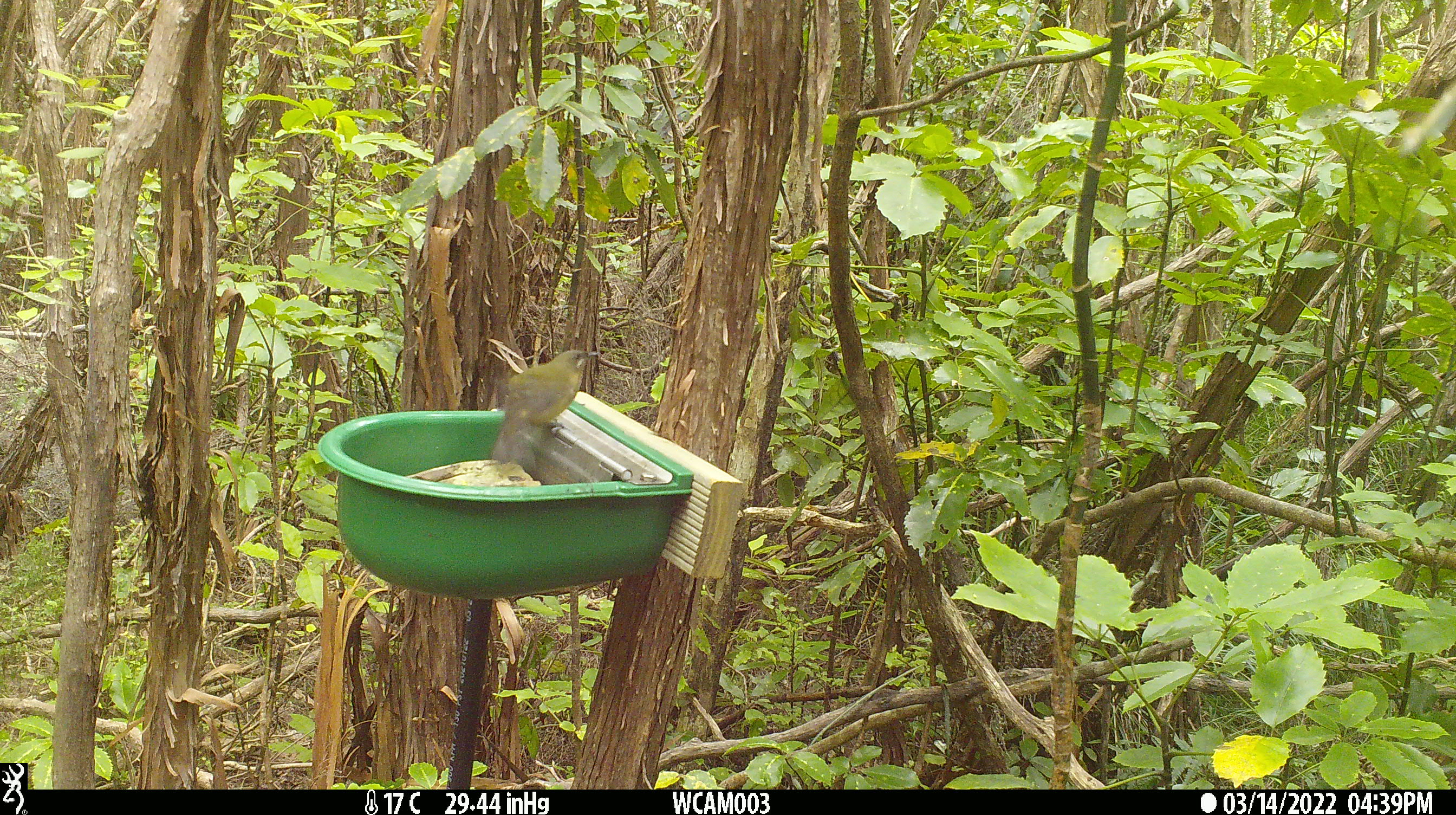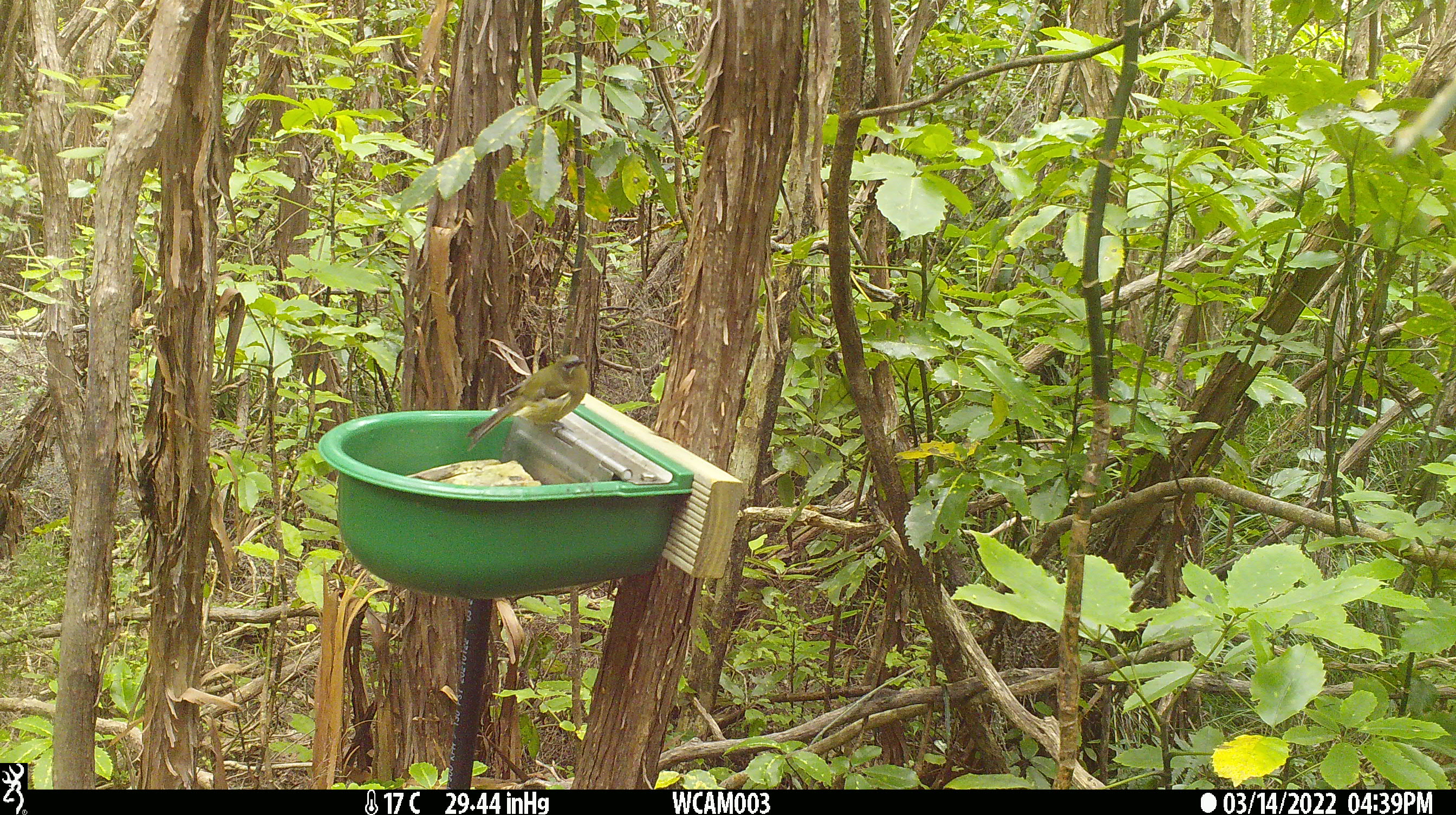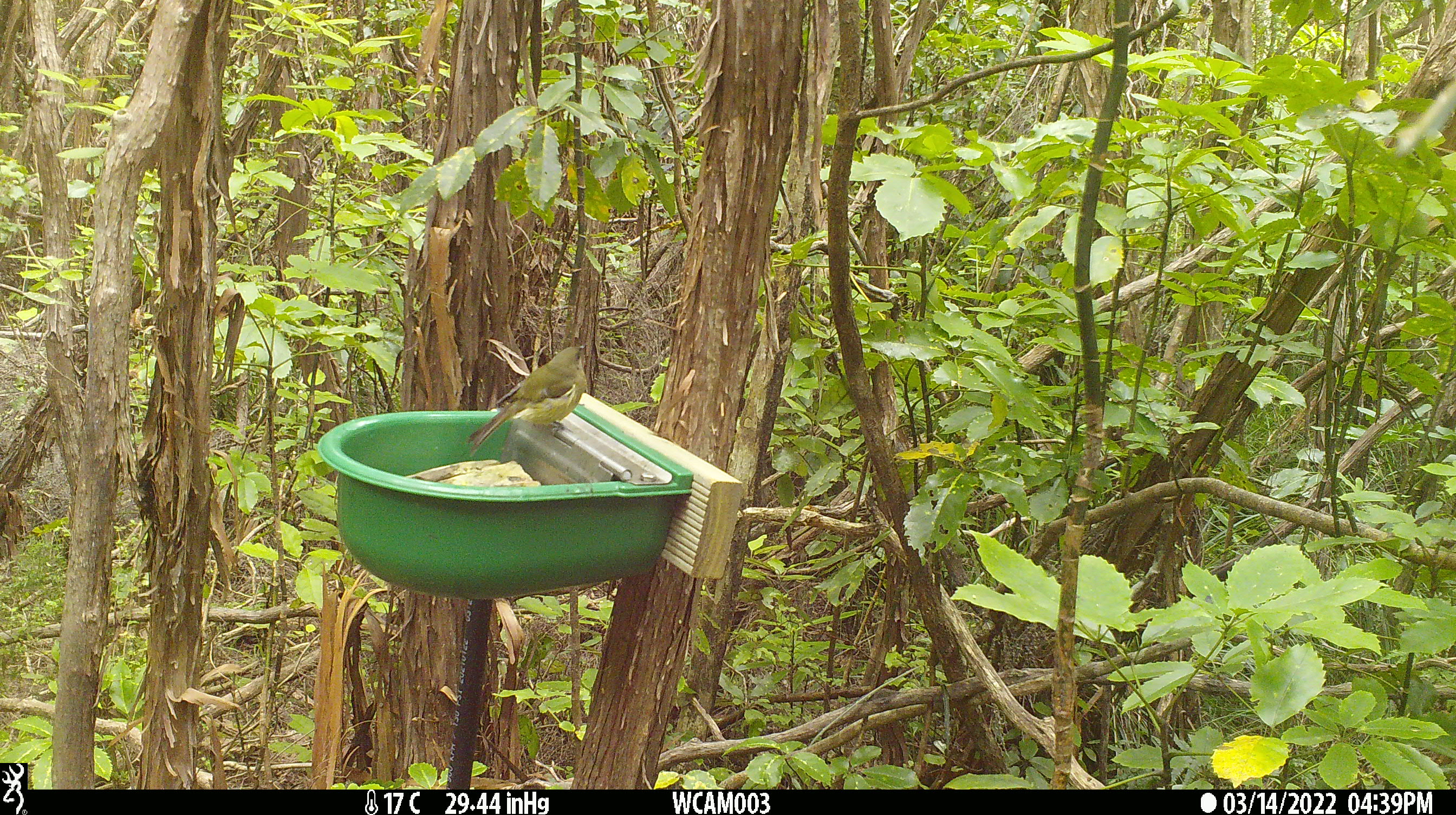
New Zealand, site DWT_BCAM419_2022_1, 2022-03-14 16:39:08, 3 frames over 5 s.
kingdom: Animalia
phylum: Chordata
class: Aves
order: Passeriformes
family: Meliphagidae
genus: Anthornis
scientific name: Anthornis melanura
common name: new zealand bellbird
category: bellbird